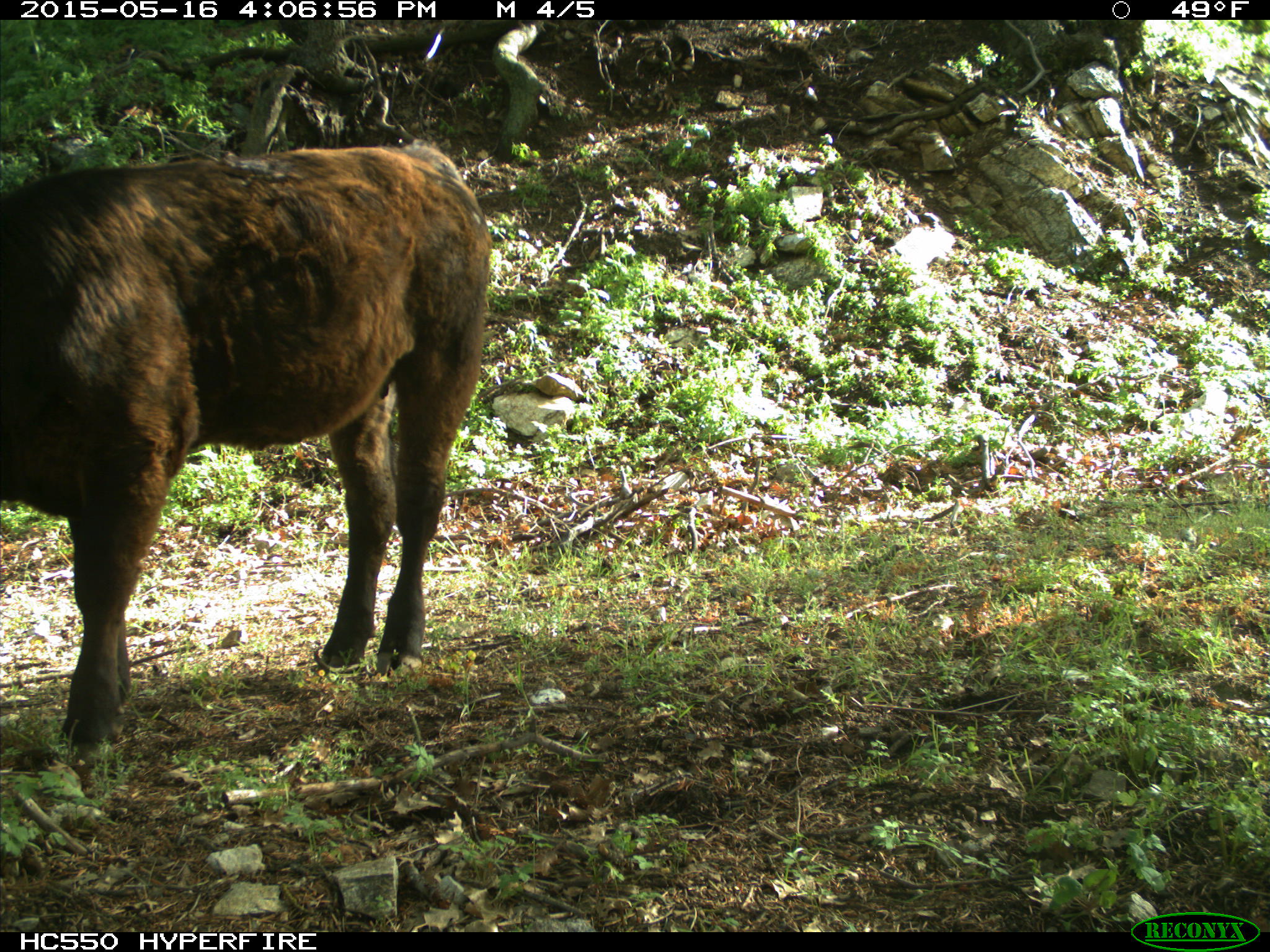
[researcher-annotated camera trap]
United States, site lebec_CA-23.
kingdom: Animalia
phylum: Chordata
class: Mammalia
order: Artiodactyla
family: Bovidae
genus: Bos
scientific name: Bos taurus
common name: domestic cow